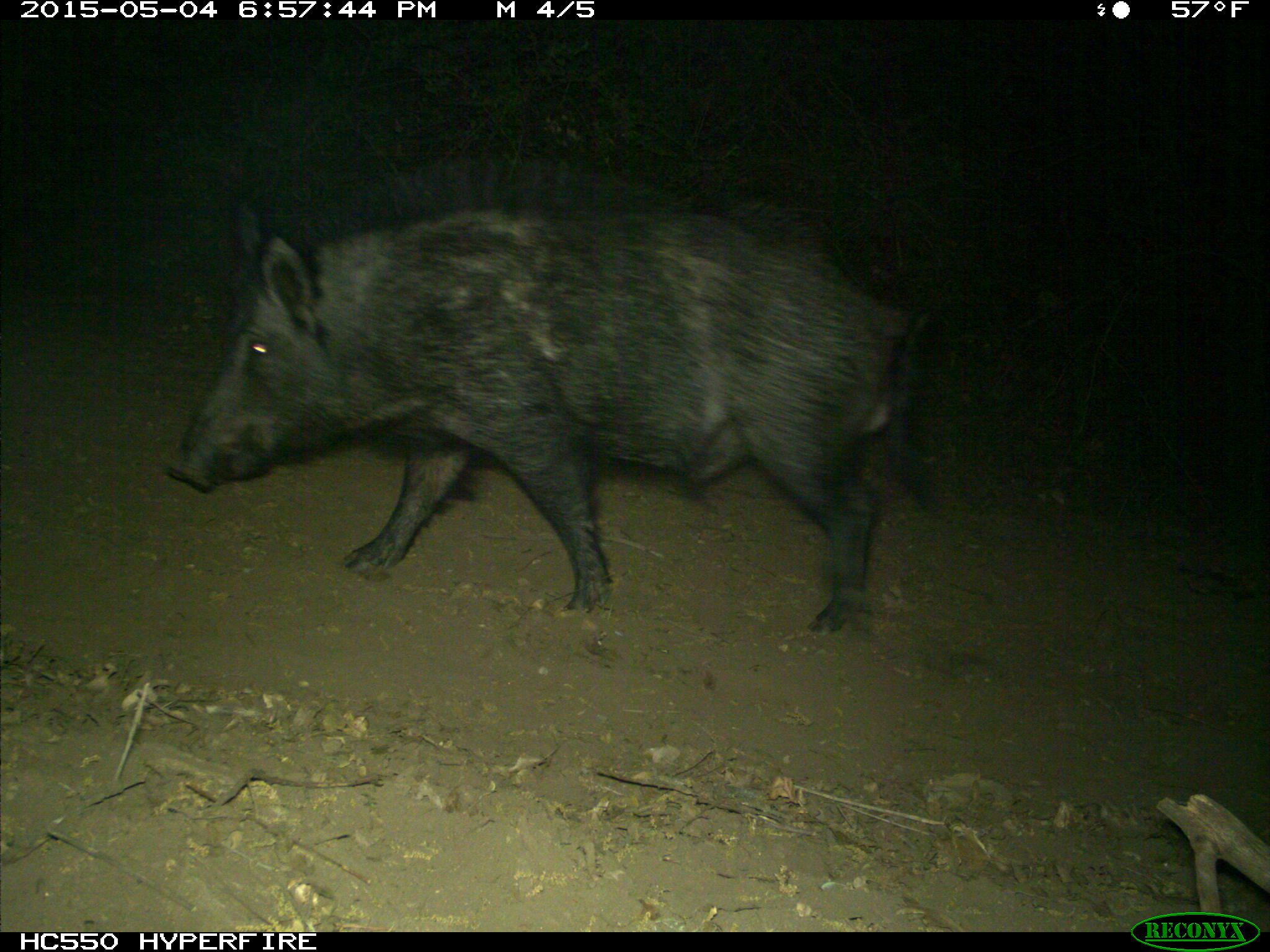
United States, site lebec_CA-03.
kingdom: Animalia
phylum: Chordata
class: Mammalia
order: Artiodactyla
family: Suidae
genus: Sus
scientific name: Sus scrofa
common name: wild boar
Sus scrofa (wild boar).